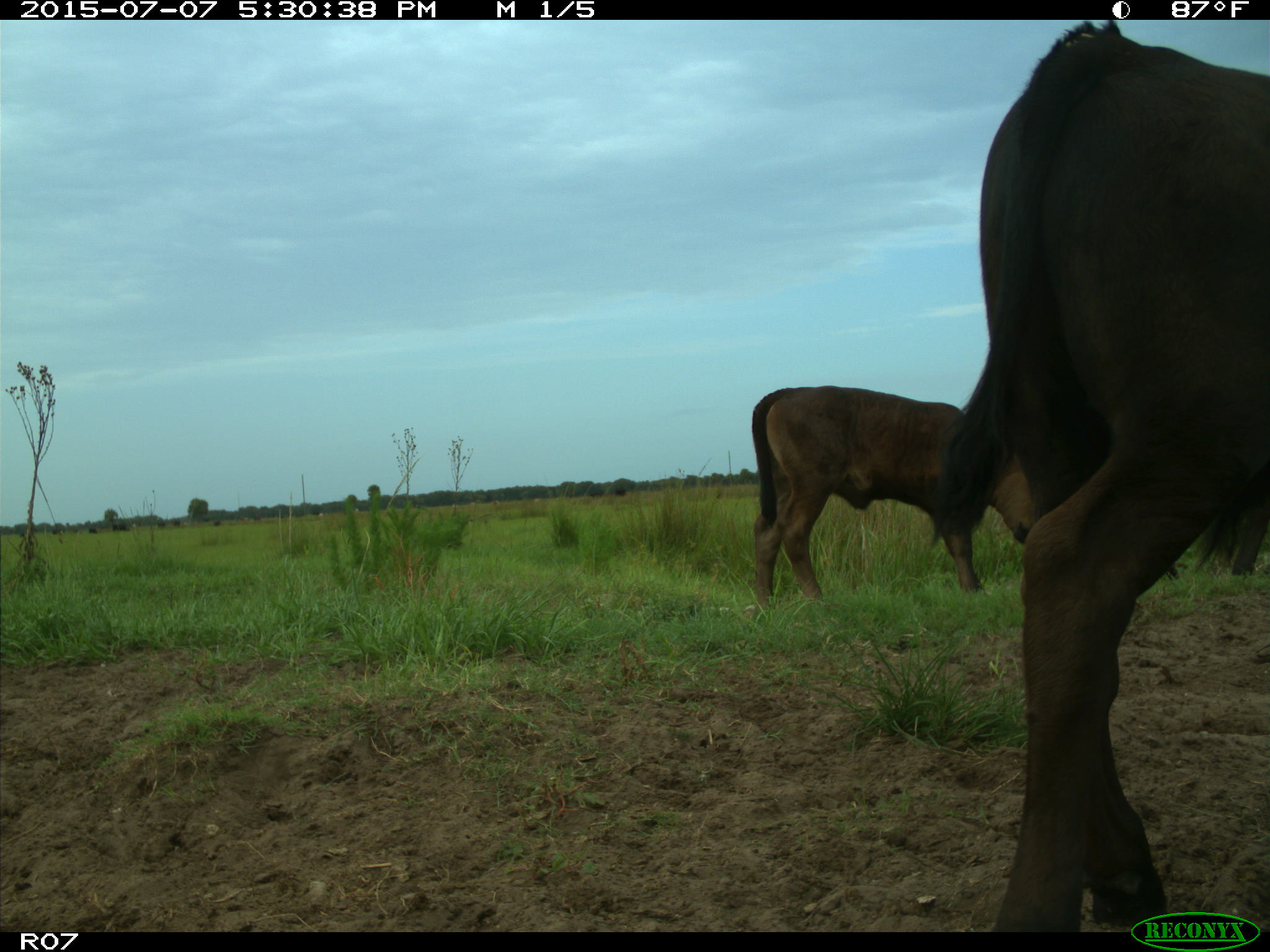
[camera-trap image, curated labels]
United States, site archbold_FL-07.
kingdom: Animalia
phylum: Chordata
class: Mammalia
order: Artiodactyla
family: Bovidae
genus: Bos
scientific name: Bos taurus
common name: domestic cow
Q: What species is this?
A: Bos taurus (domestic cow).